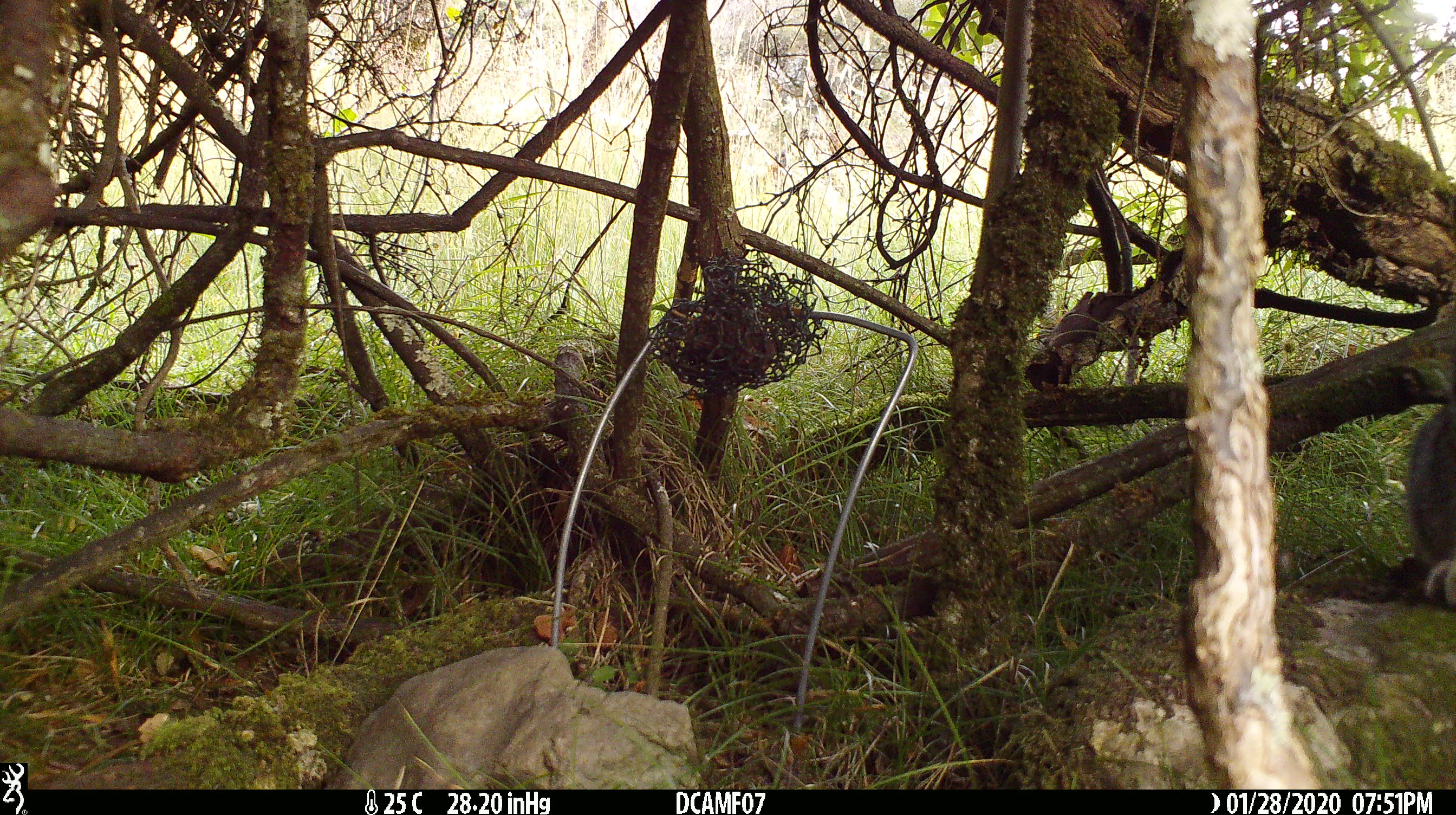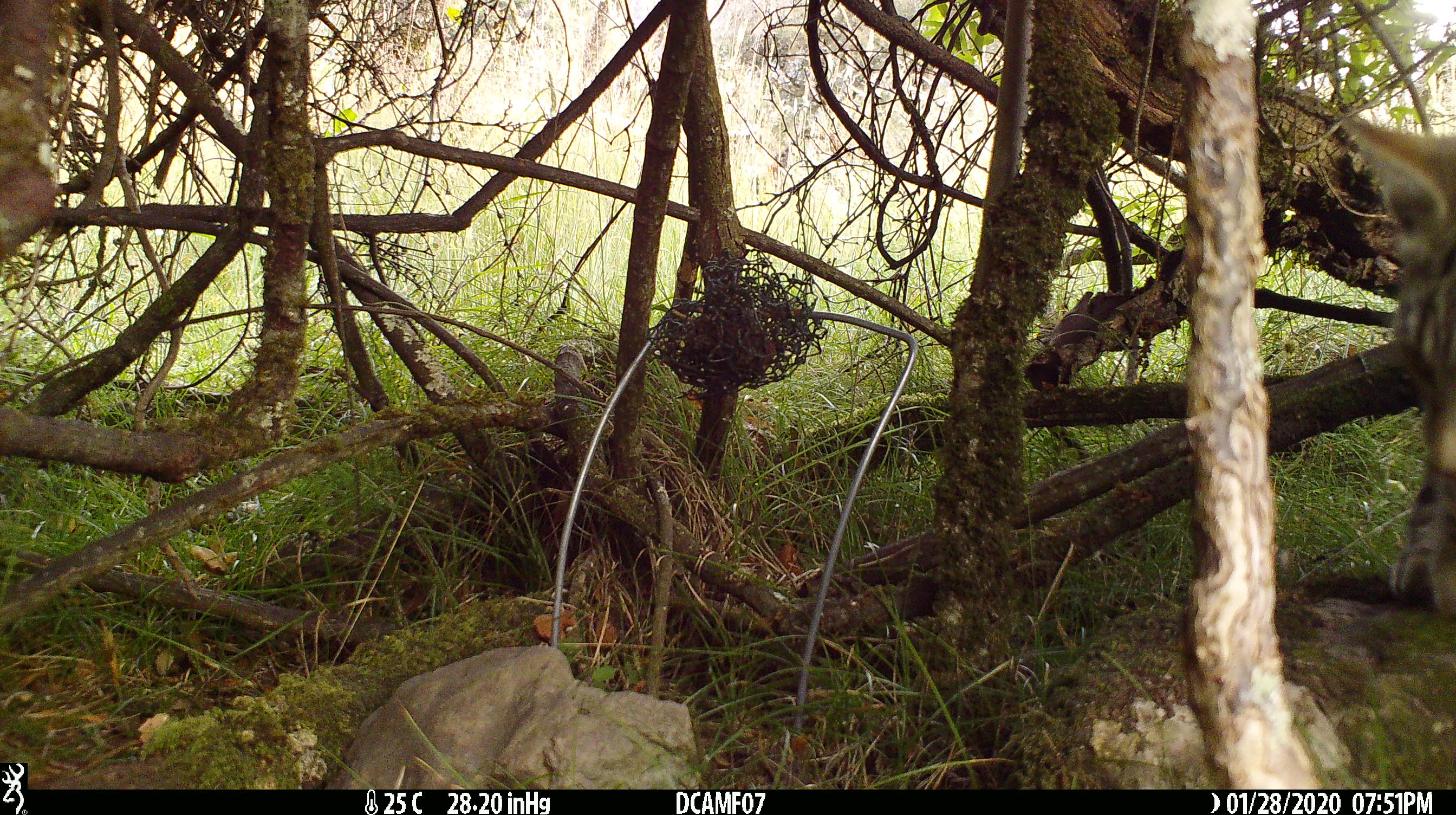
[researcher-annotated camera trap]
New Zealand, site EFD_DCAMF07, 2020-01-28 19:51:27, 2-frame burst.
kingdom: Animalia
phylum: Chordata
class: Mammalia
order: Carnivora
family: Felidae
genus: Felis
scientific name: Felis catus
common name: domestic cat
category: cat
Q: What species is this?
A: Cat (domestic cat) (Felis catus).